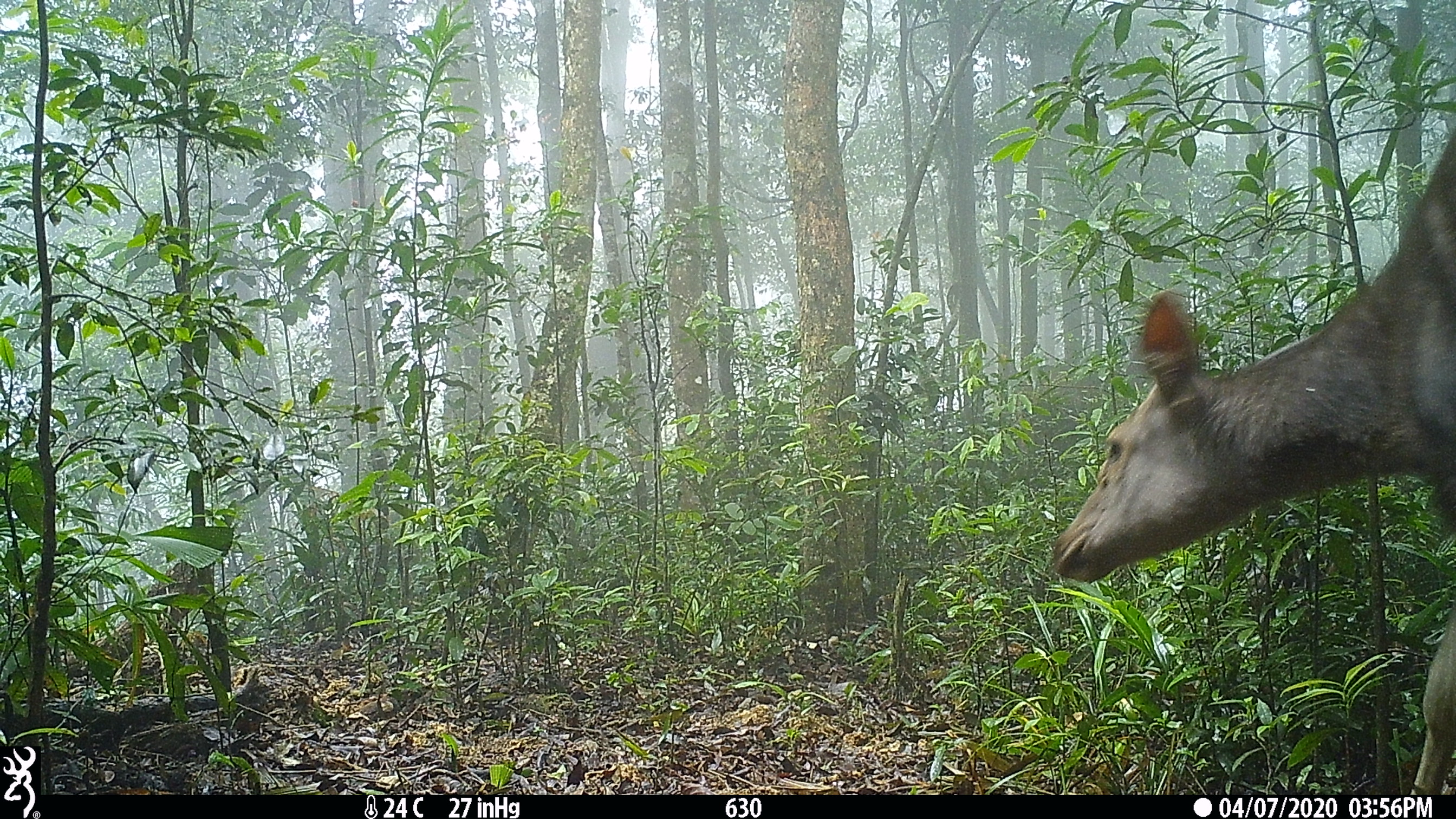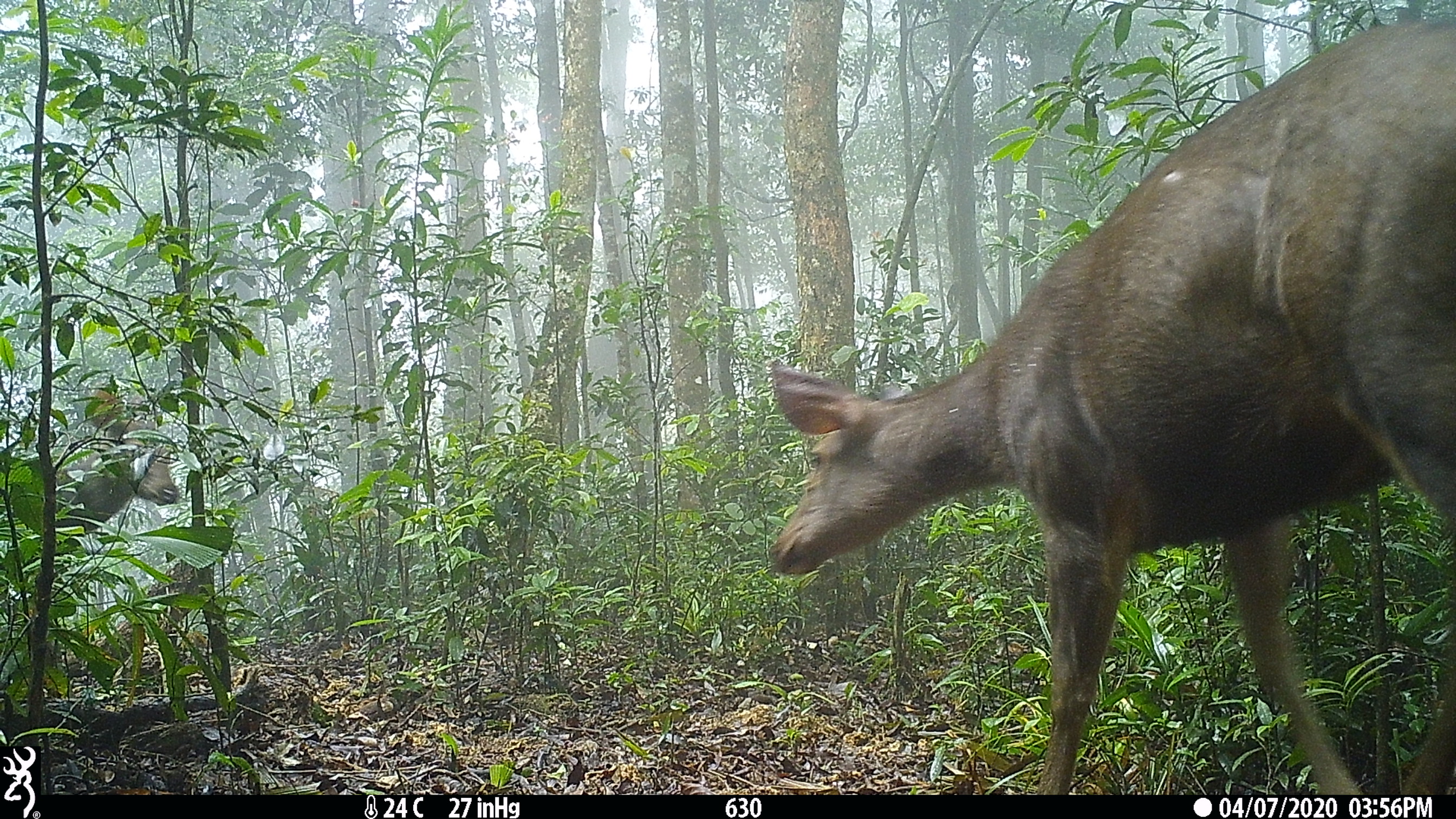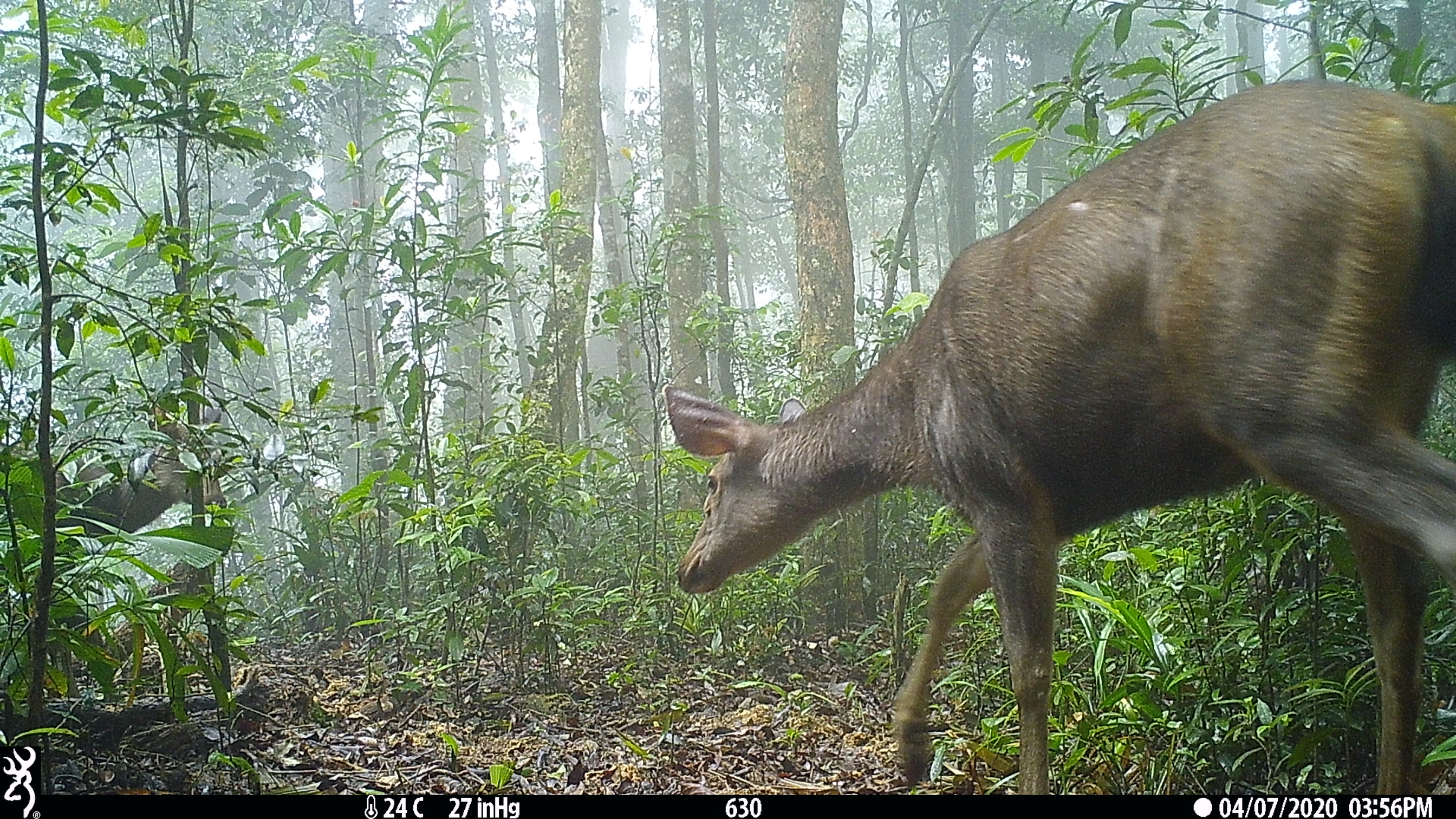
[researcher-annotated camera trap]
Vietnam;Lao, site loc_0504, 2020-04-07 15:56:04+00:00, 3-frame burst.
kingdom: Animalia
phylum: Chordata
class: Mammalia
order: Artiodactyla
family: Cervidae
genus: Rusa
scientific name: Rusa unicolor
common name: sambar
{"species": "sambar (Rusa unicolor)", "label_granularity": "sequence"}